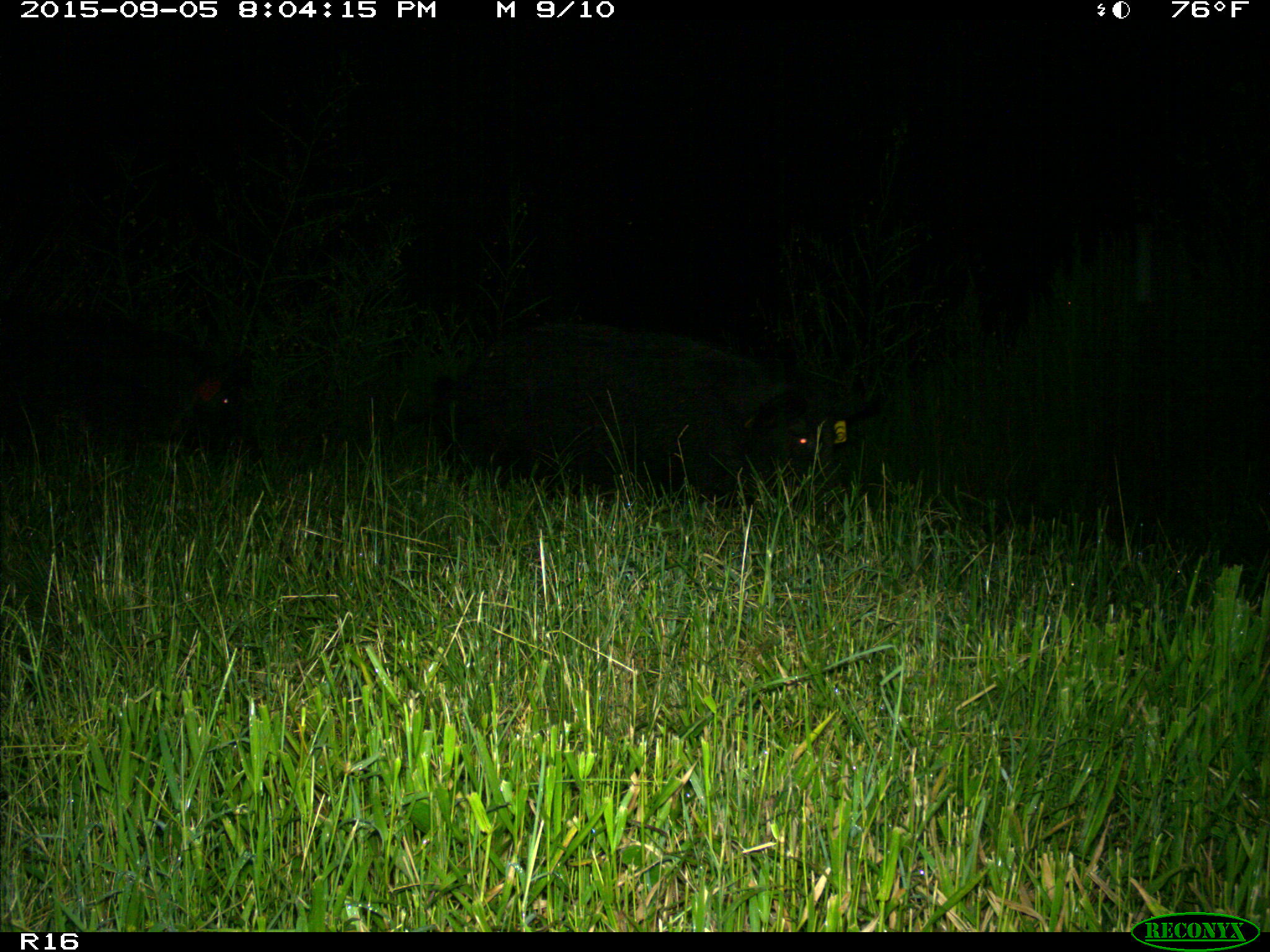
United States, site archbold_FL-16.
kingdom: Animalia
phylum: Chordata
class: Mammalia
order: Artiodactyla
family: Suidae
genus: Sus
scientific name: Sus scrofa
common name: wild boar